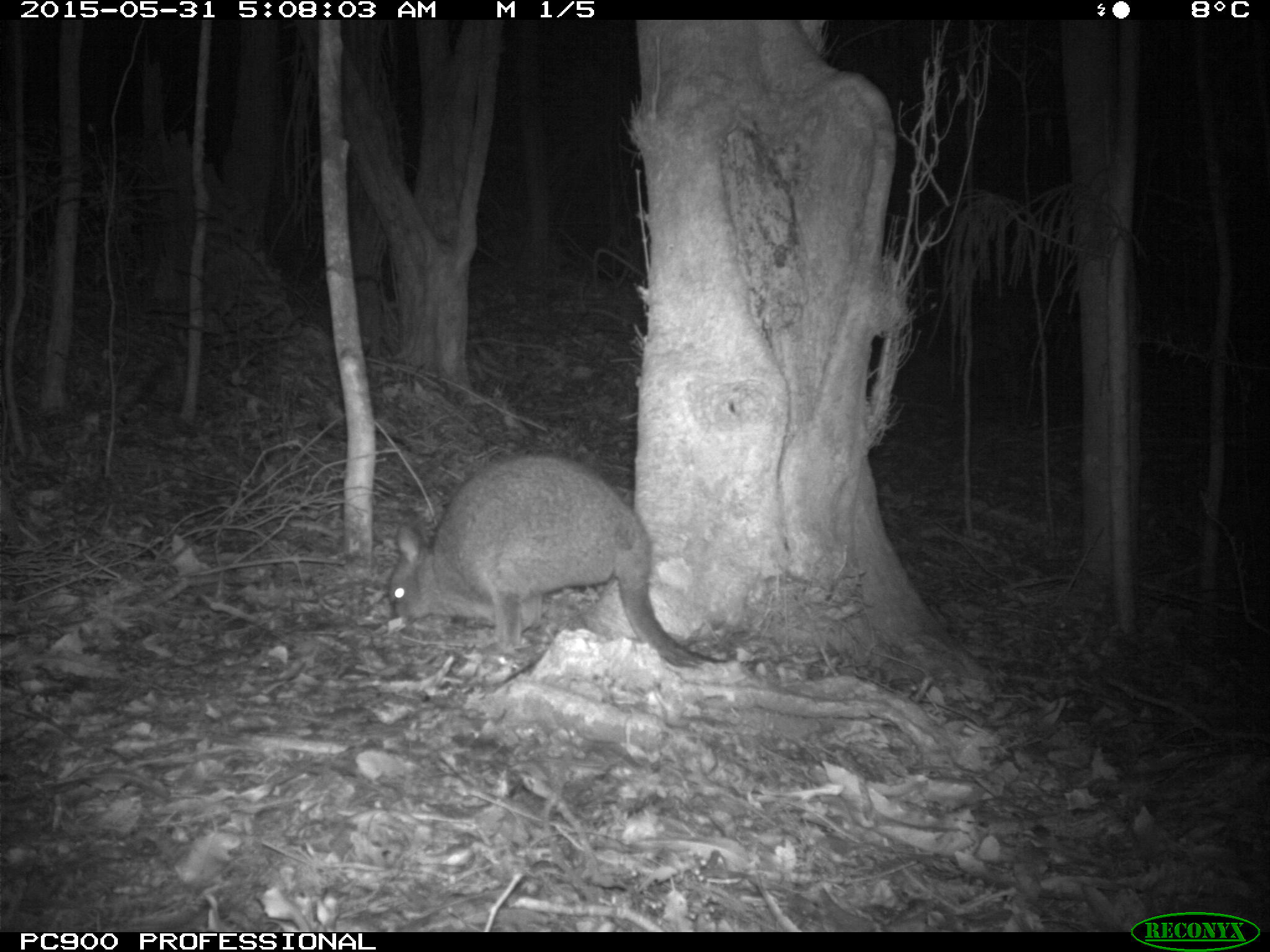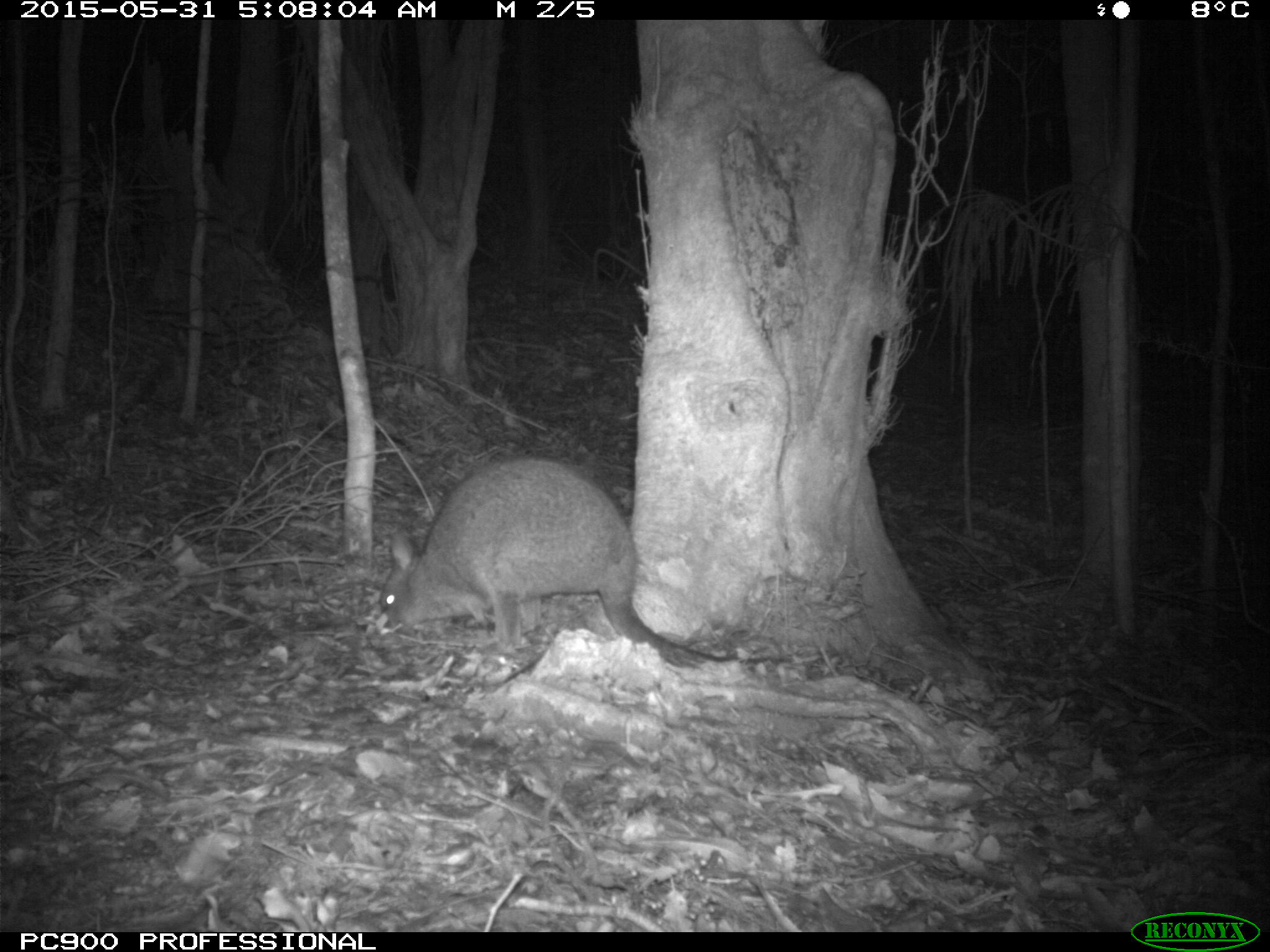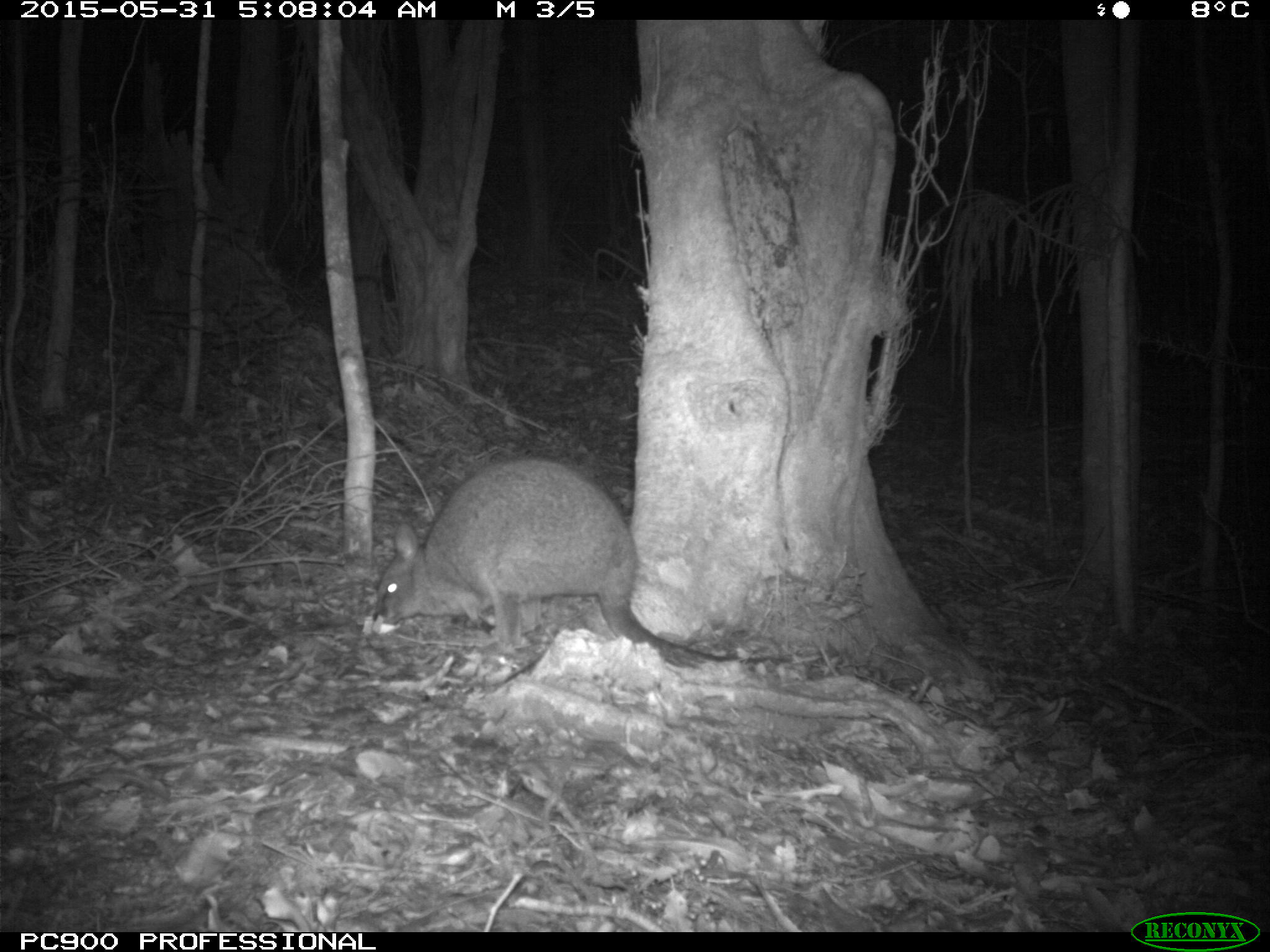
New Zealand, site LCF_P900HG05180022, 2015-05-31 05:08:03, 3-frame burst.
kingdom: Animalia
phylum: Chordata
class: Mammalia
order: Diprotodontia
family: Macropodidae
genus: Notamacropus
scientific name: Notamacropus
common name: wallaby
Wallaby (Notamacropus).